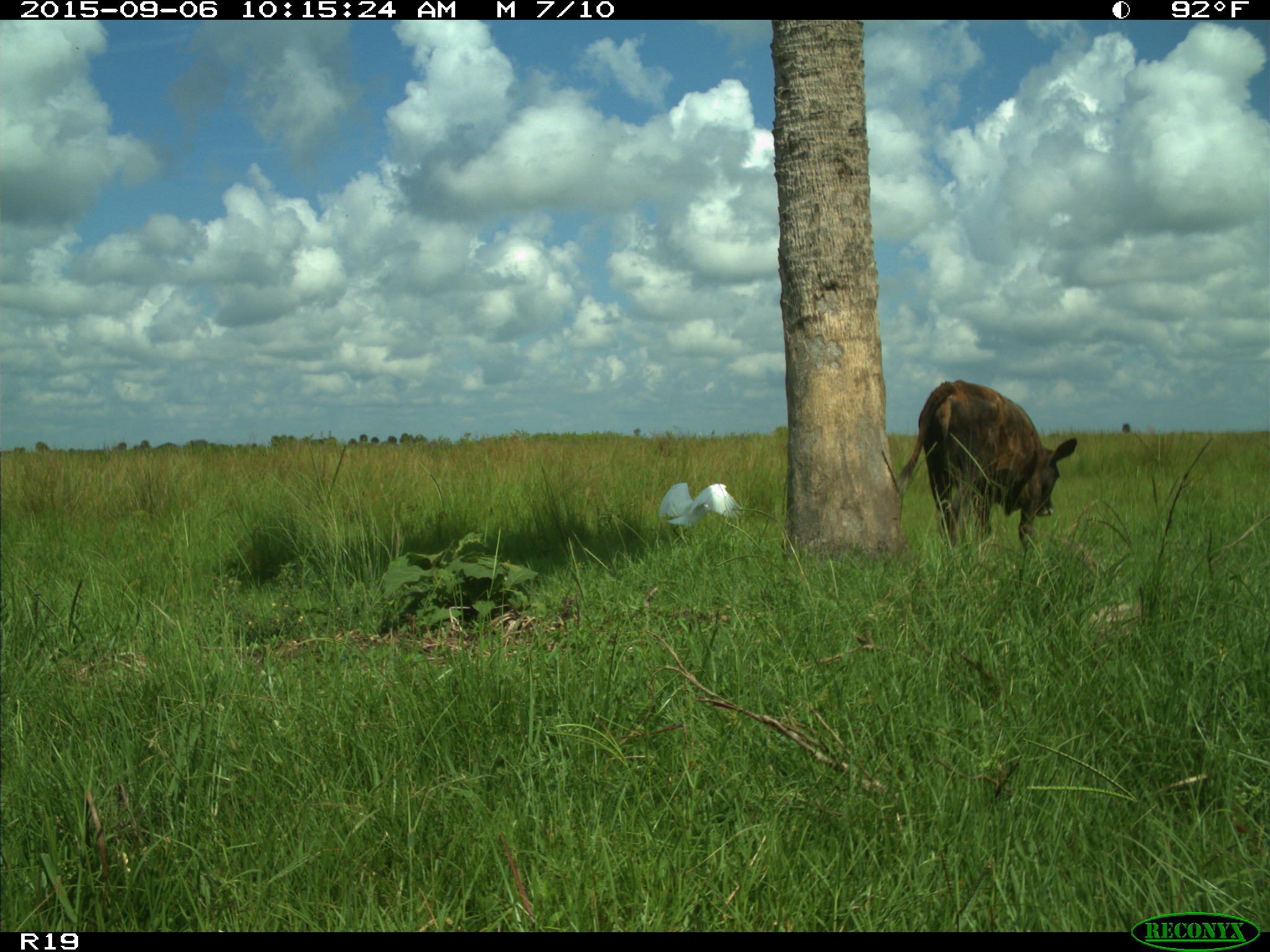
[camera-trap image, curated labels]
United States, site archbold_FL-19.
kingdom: Animalia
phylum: Chordata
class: Mammalia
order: Artiodactyla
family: Bovidae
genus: Bos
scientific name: Bos taurus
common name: domestic cow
Bos taurus (domestic cow).